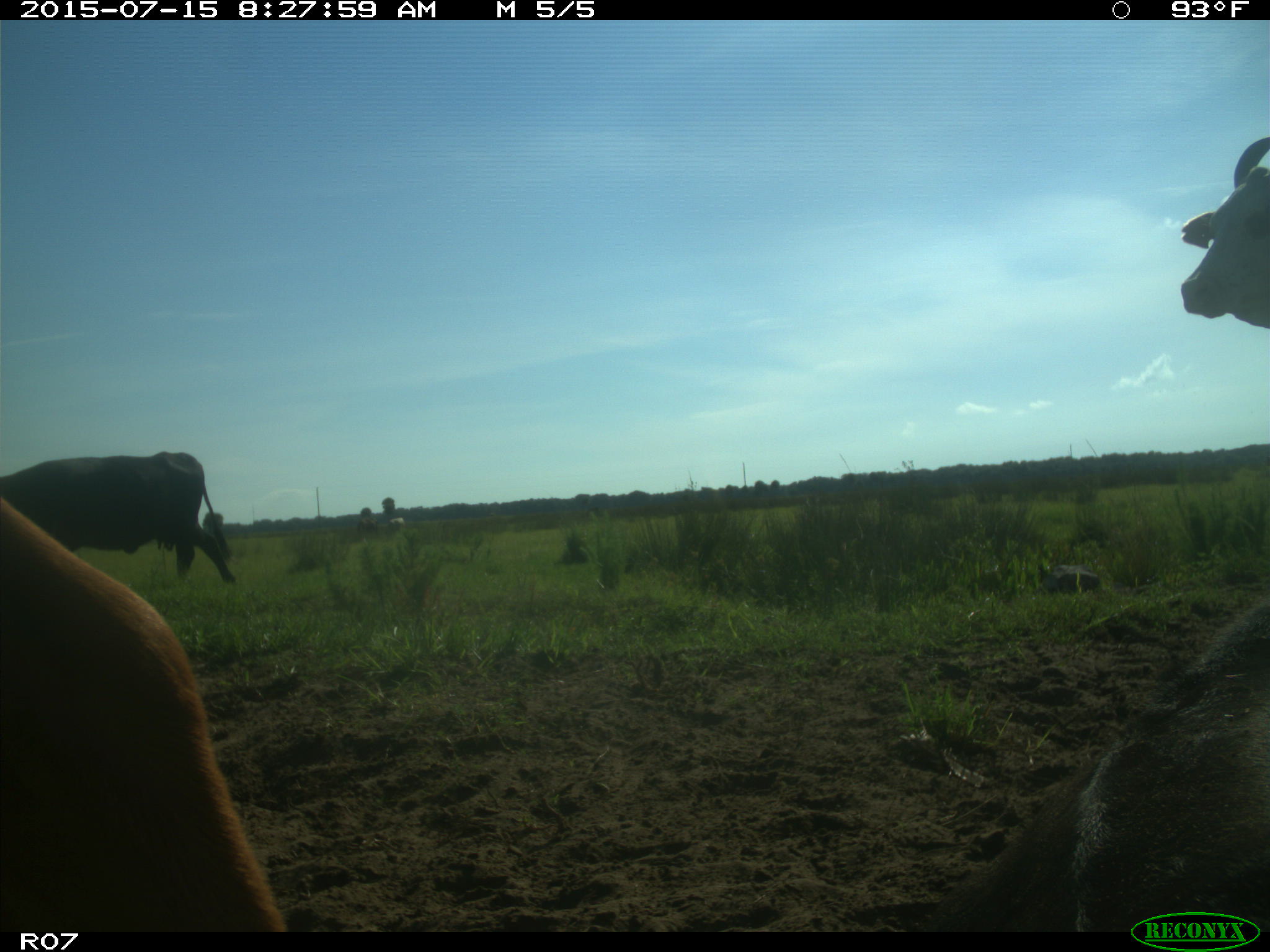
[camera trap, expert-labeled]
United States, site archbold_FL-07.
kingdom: Animalia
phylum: Chordata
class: Mammalia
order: Artiodactyla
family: Bovidae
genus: Bos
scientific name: Bos taurus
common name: domestic cow